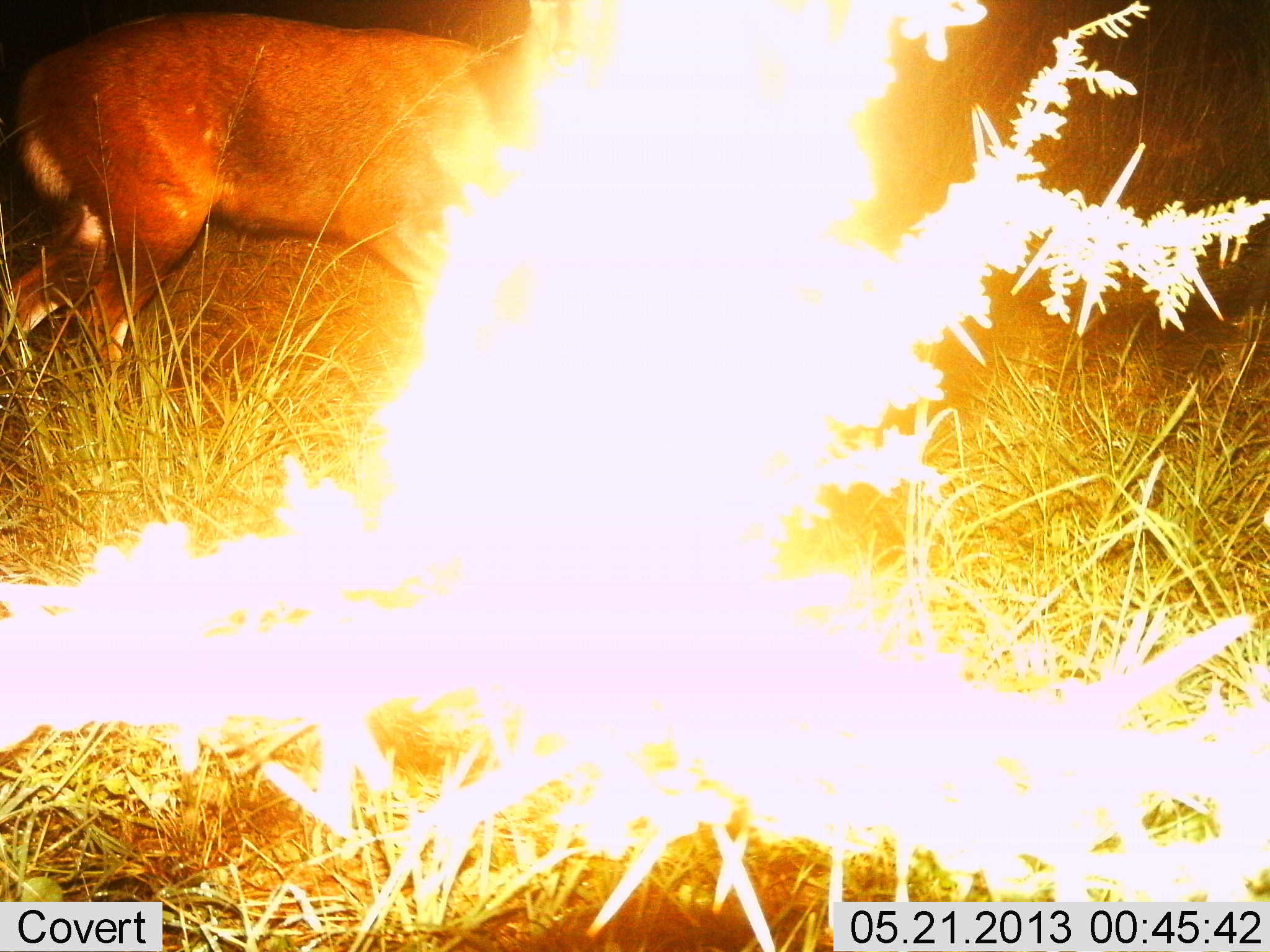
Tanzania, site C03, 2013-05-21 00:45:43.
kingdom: Animalia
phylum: Chordata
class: Mammalia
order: Artiodactyla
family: Bovidae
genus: Tragelaphus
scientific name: Tragelaphus scriptus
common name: bushbuck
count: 1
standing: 44%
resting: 0%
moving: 56%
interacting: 0%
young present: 0%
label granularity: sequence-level